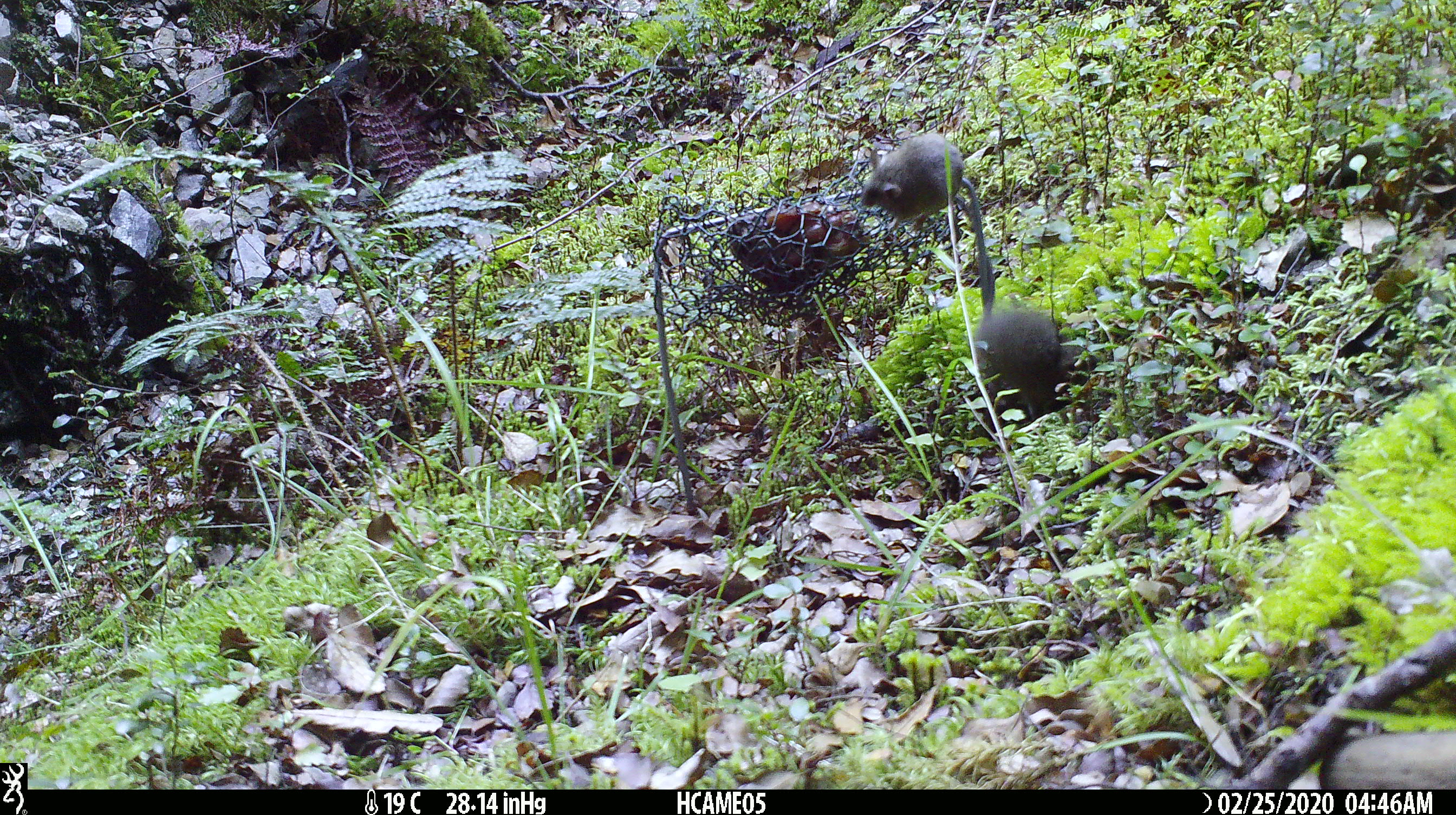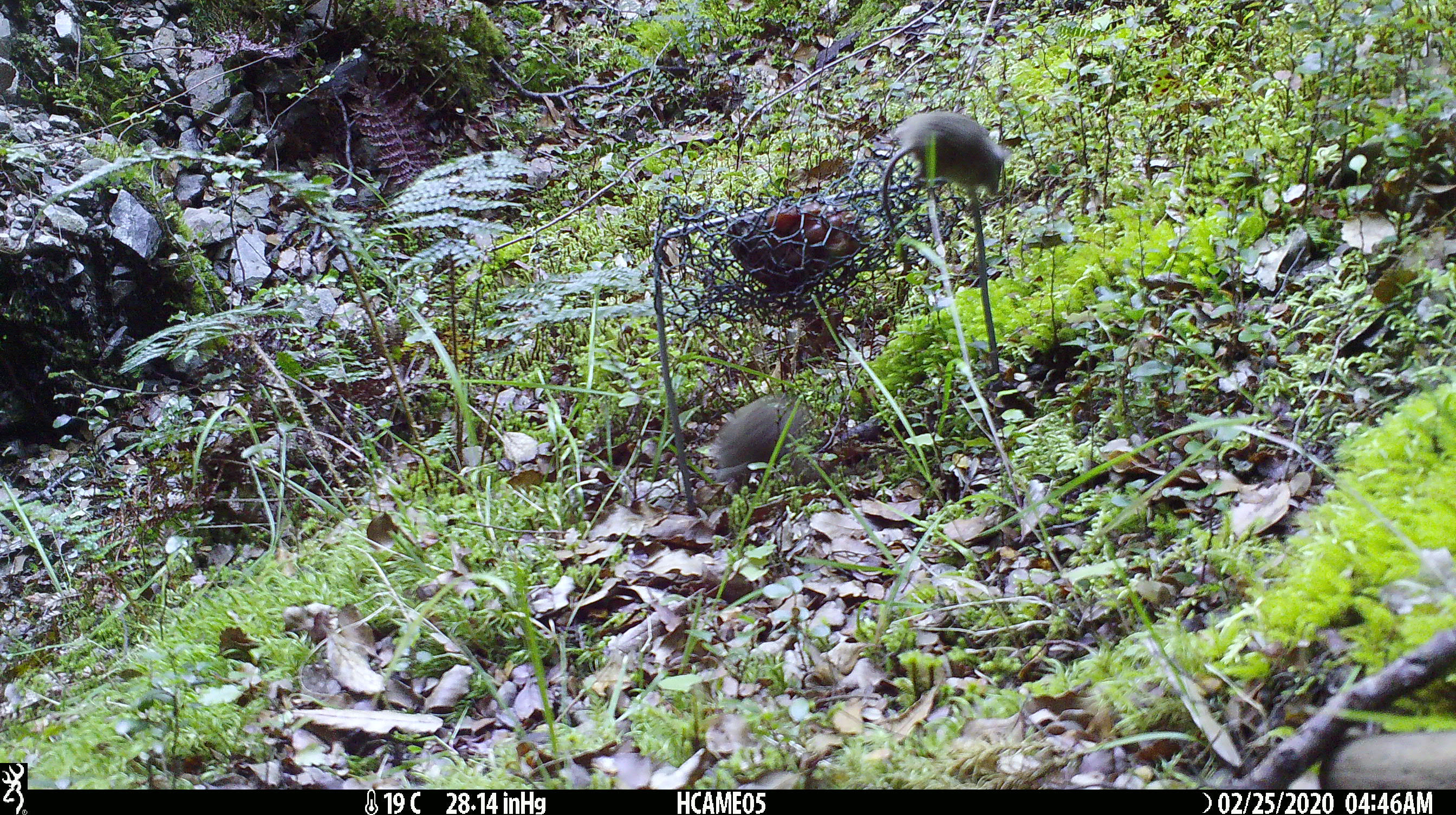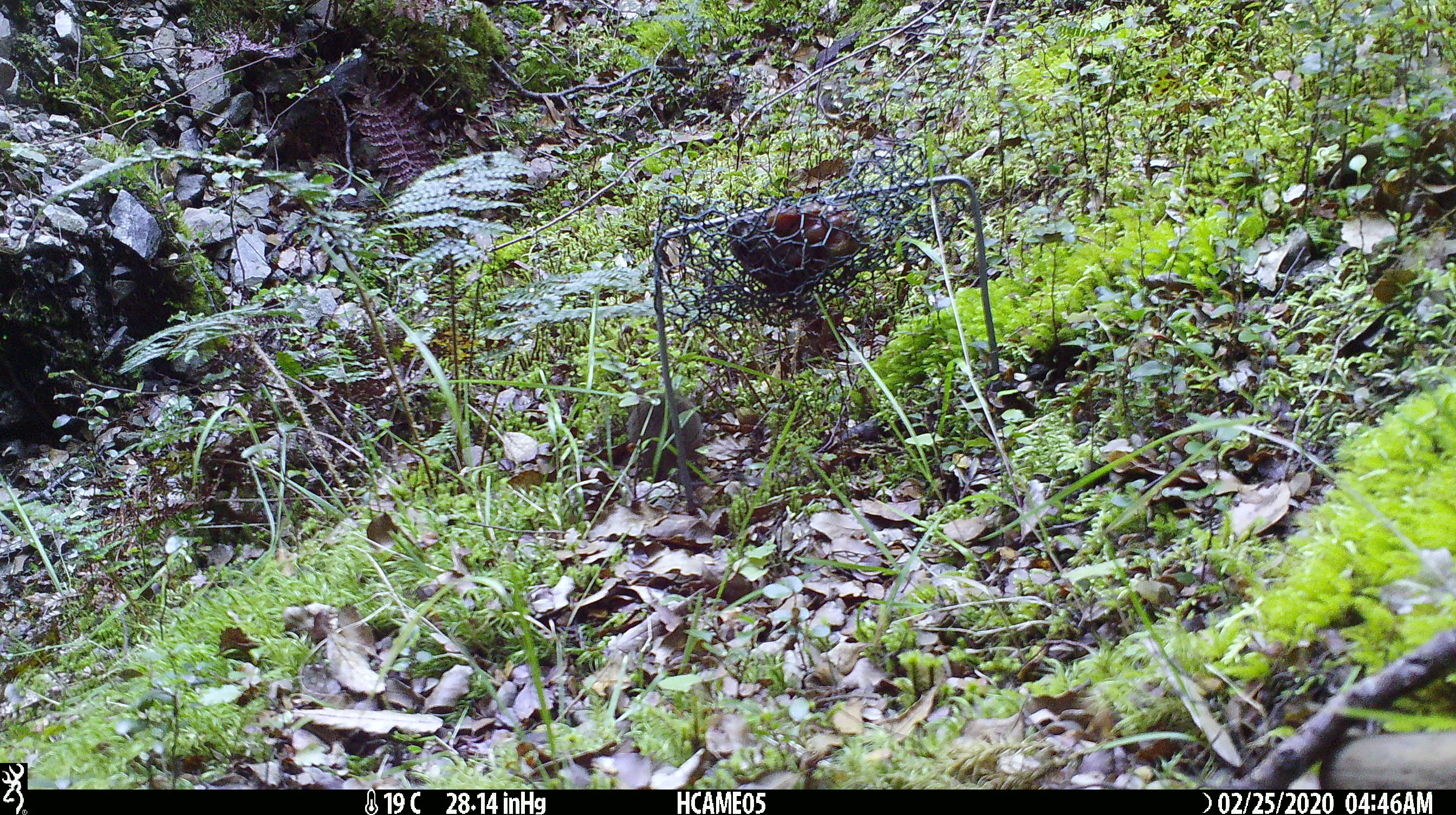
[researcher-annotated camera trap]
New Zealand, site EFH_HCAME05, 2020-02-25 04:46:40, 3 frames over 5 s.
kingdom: Animalia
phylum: Chordata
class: Mammalia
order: Rodentia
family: Muridae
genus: Mus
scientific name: Mus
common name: mouse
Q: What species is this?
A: Mouse (Mus).